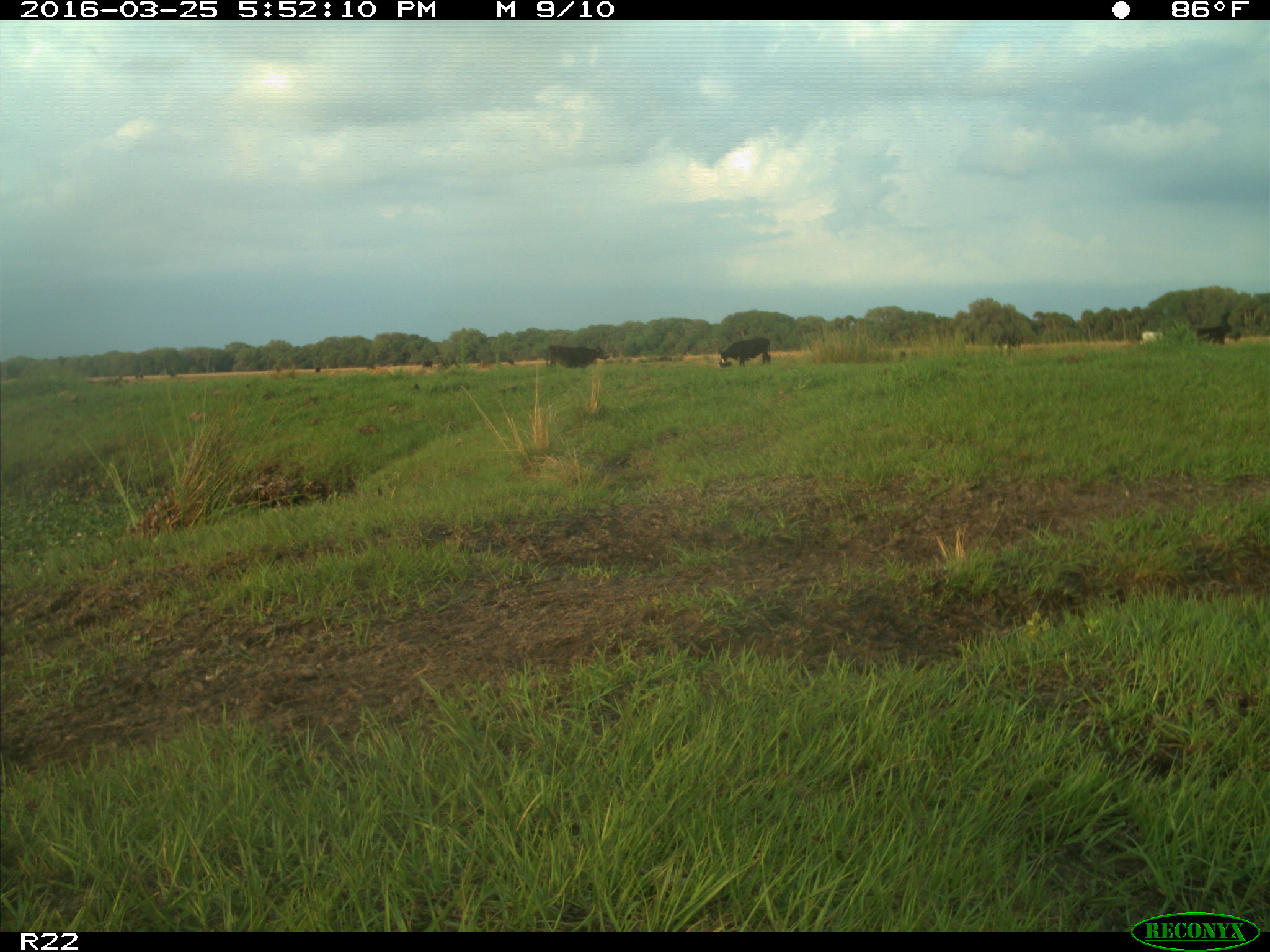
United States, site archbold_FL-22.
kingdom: Animalia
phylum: Chordata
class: Mammalia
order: Artiodactyla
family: Bovidae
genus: Bos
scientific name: Bos taurus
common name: domestic cow